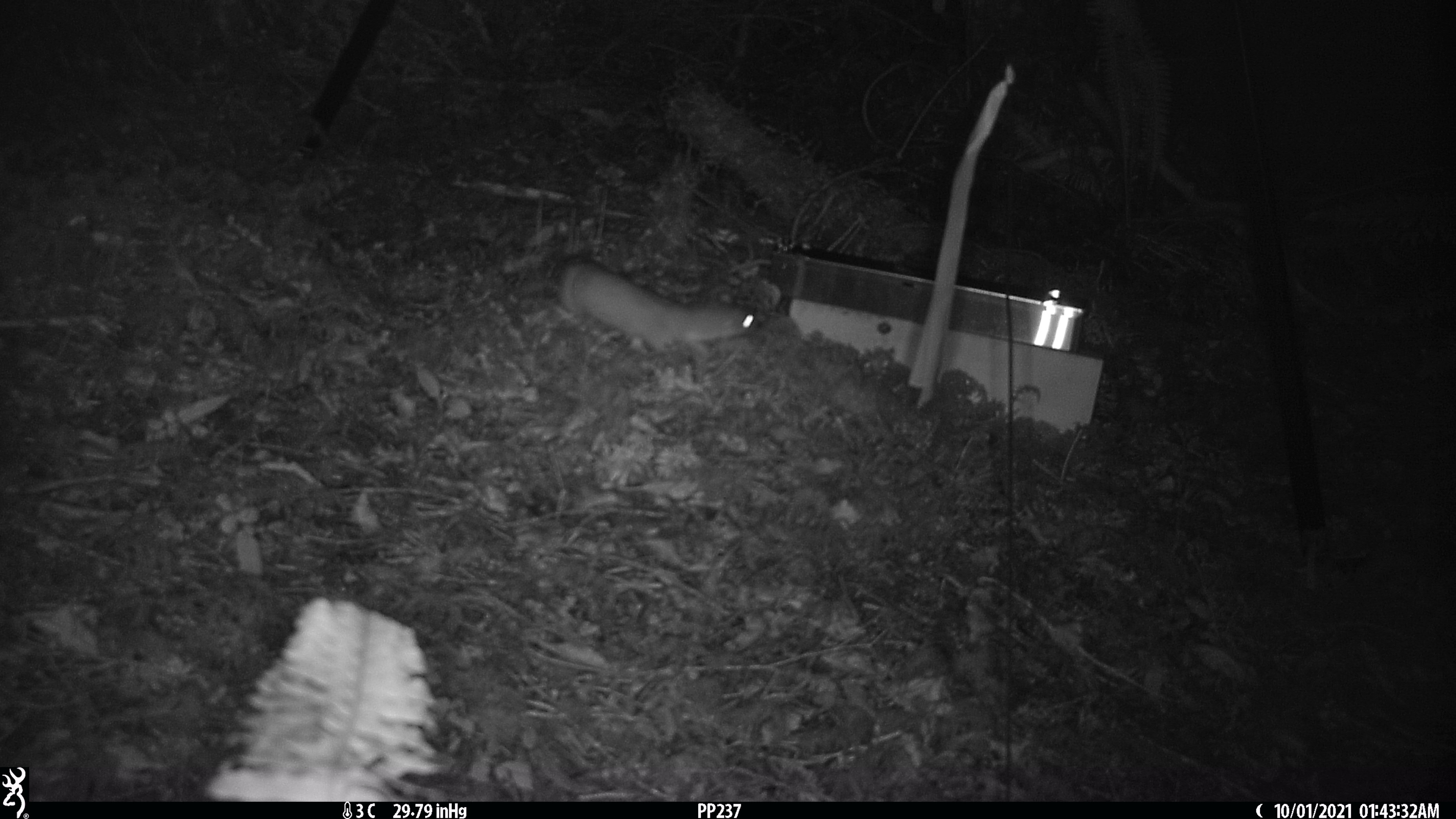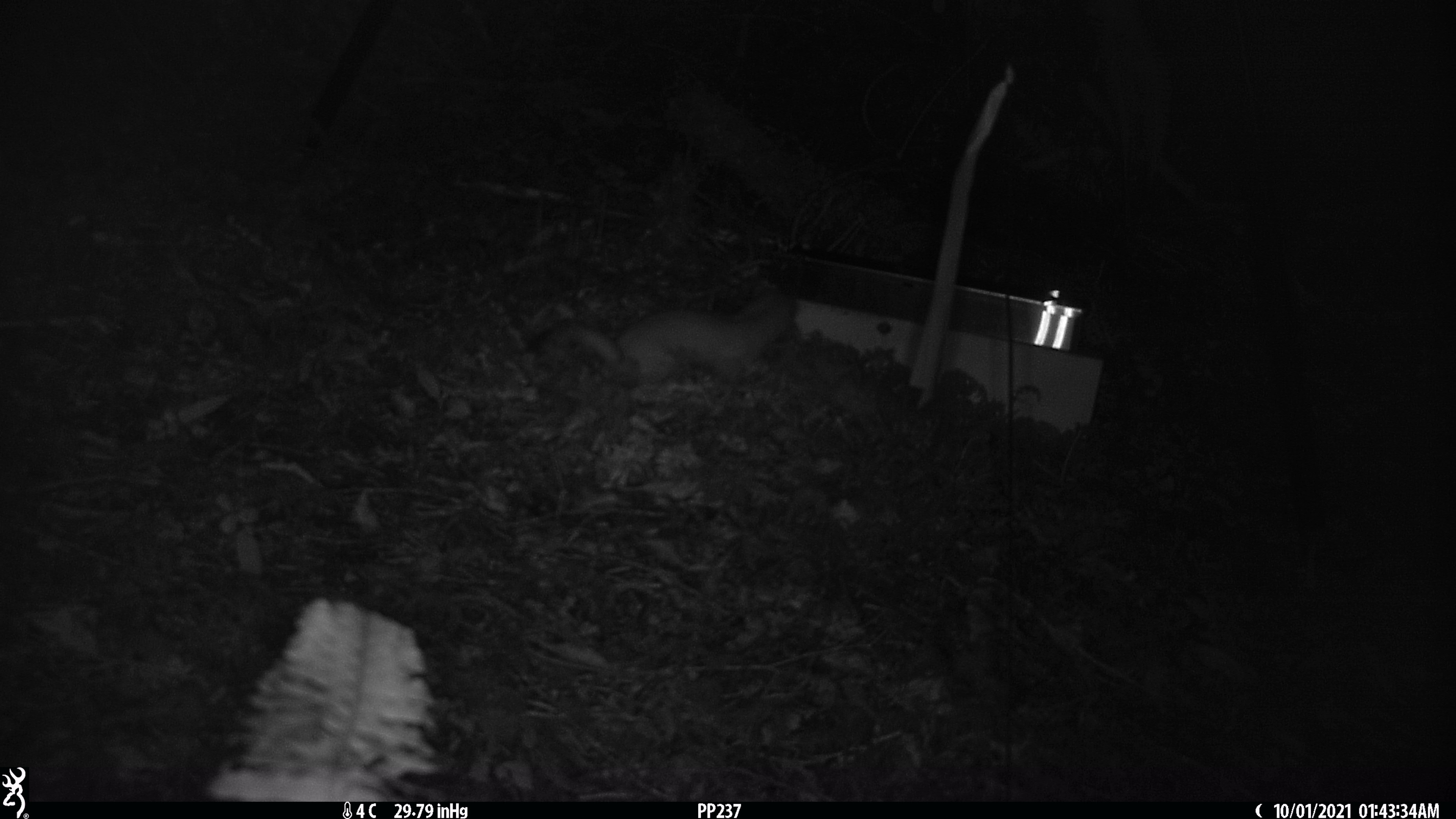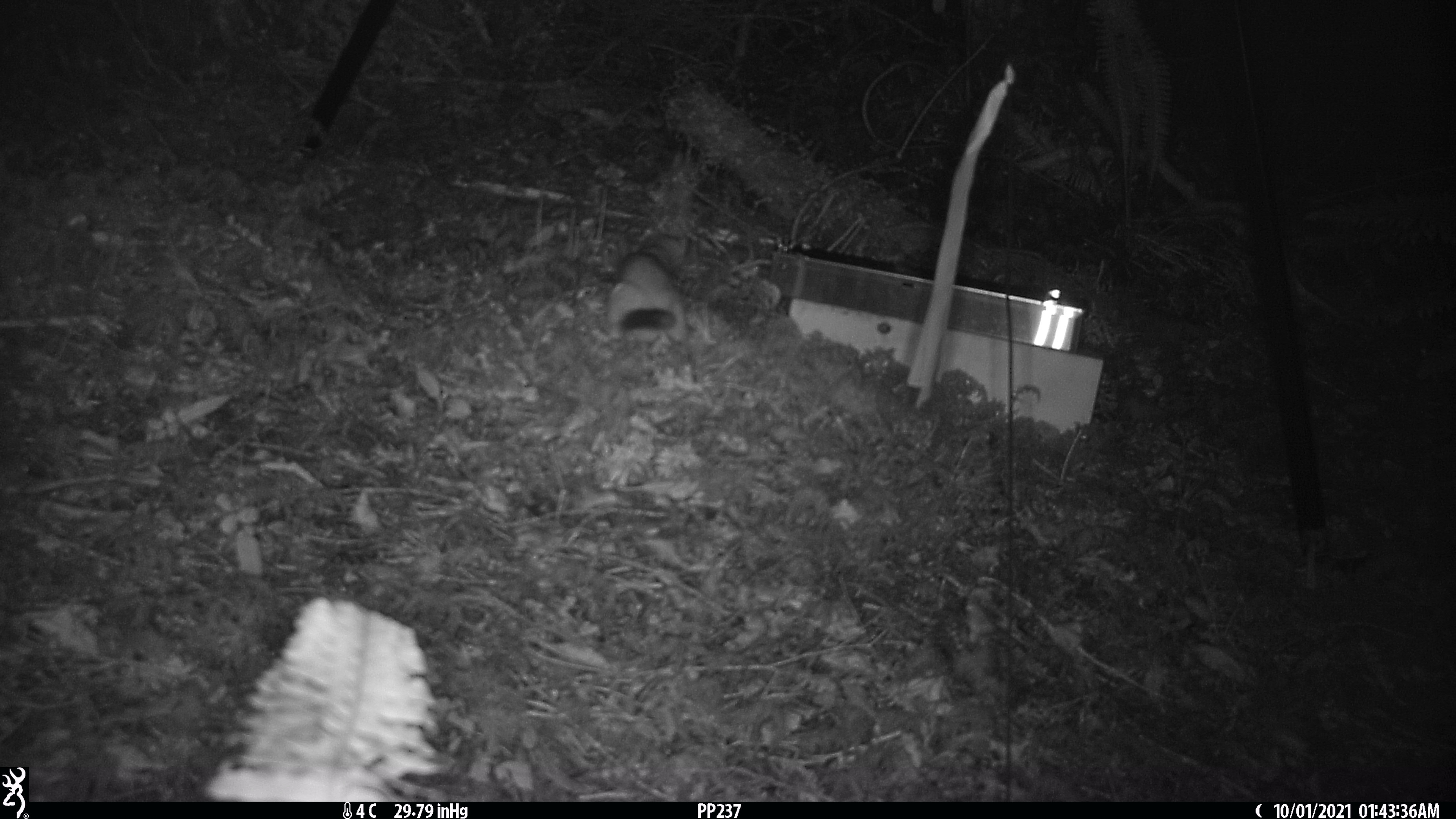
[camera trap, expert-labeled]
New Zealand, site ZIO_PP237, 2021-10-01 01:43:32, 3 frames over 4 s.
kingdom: Animalia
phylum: Chordata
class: Mammalia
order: Carnivora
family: Mustelidae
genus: Mustela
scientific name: Mustela erminea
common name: stoat